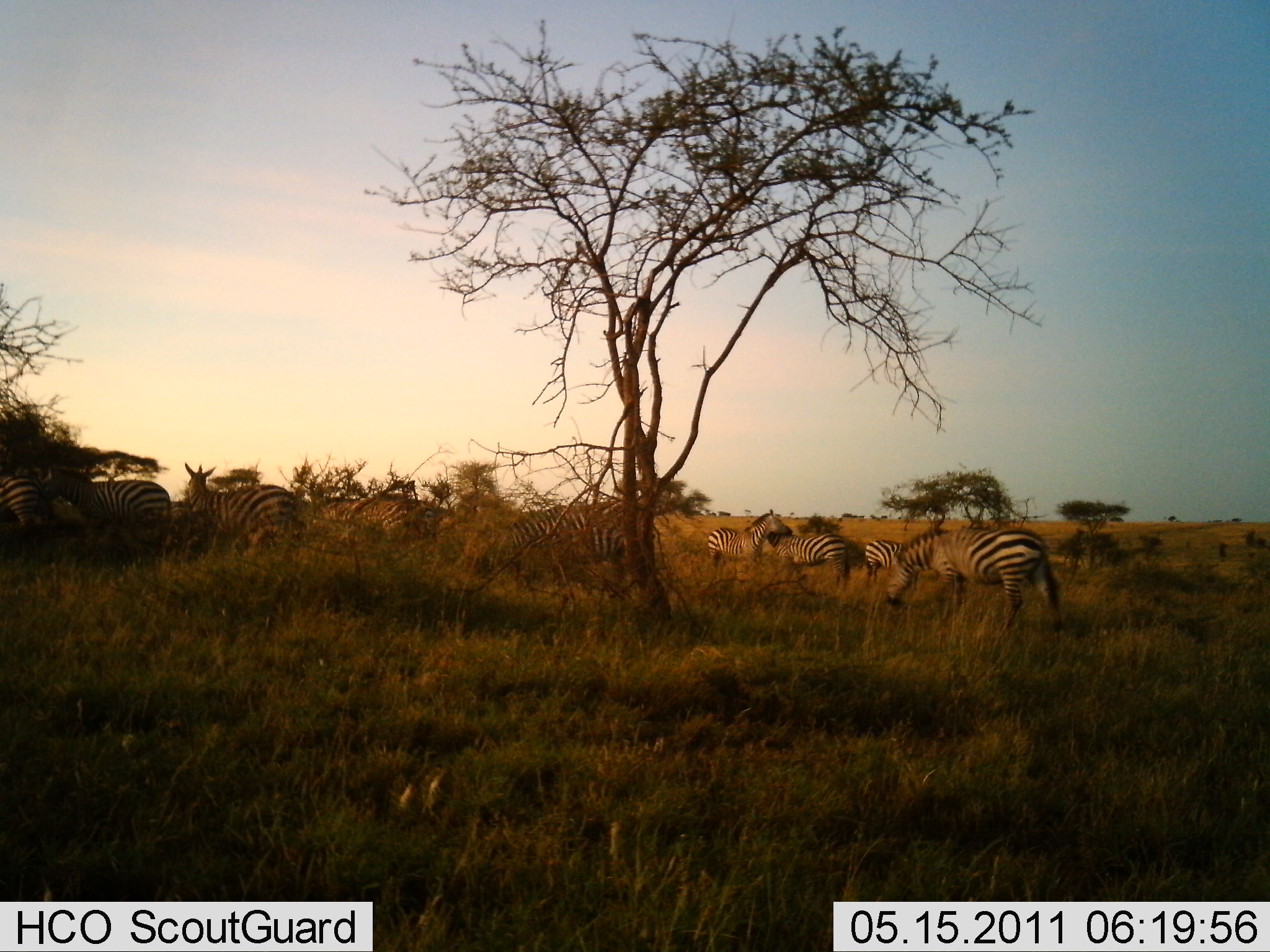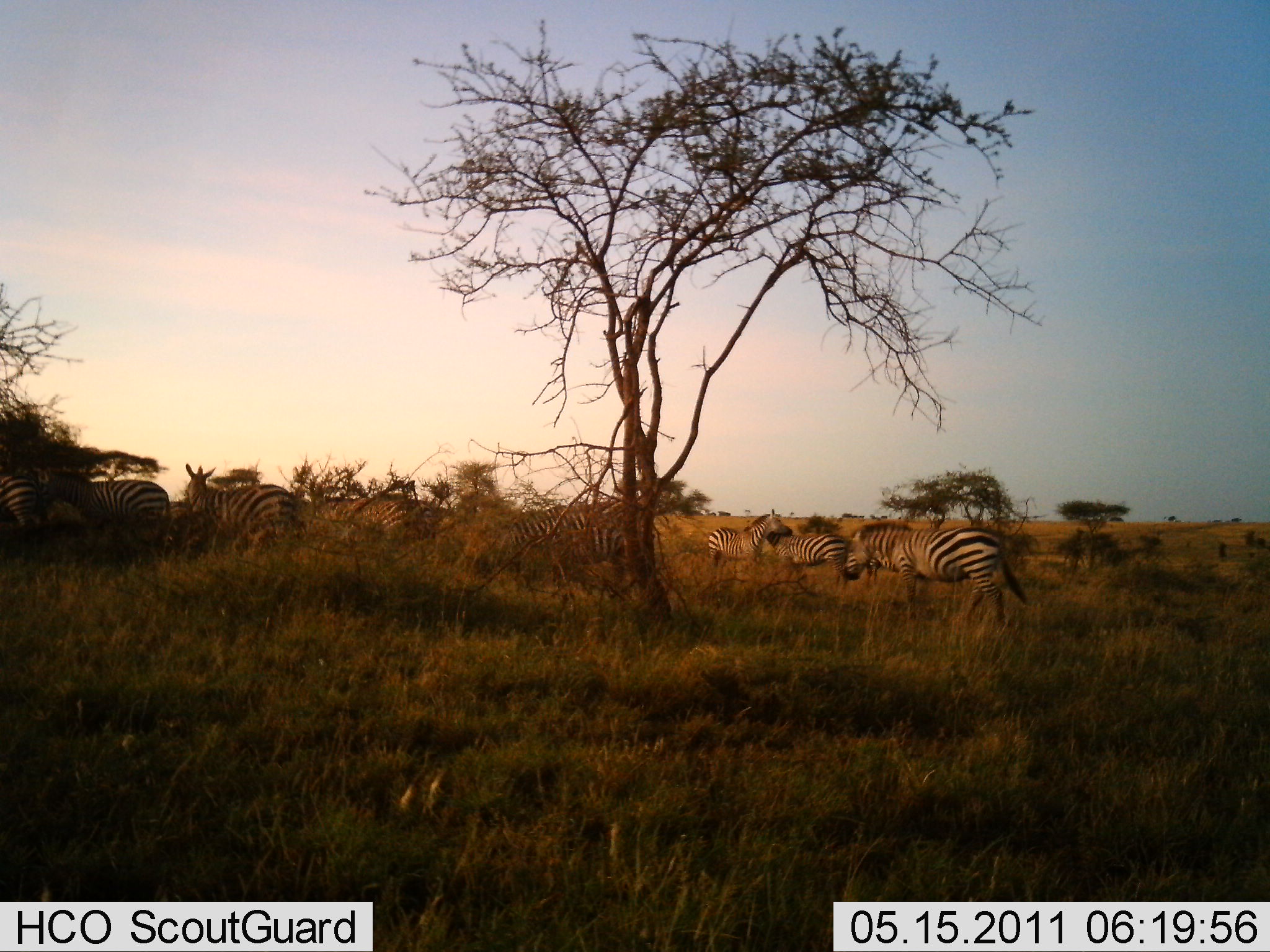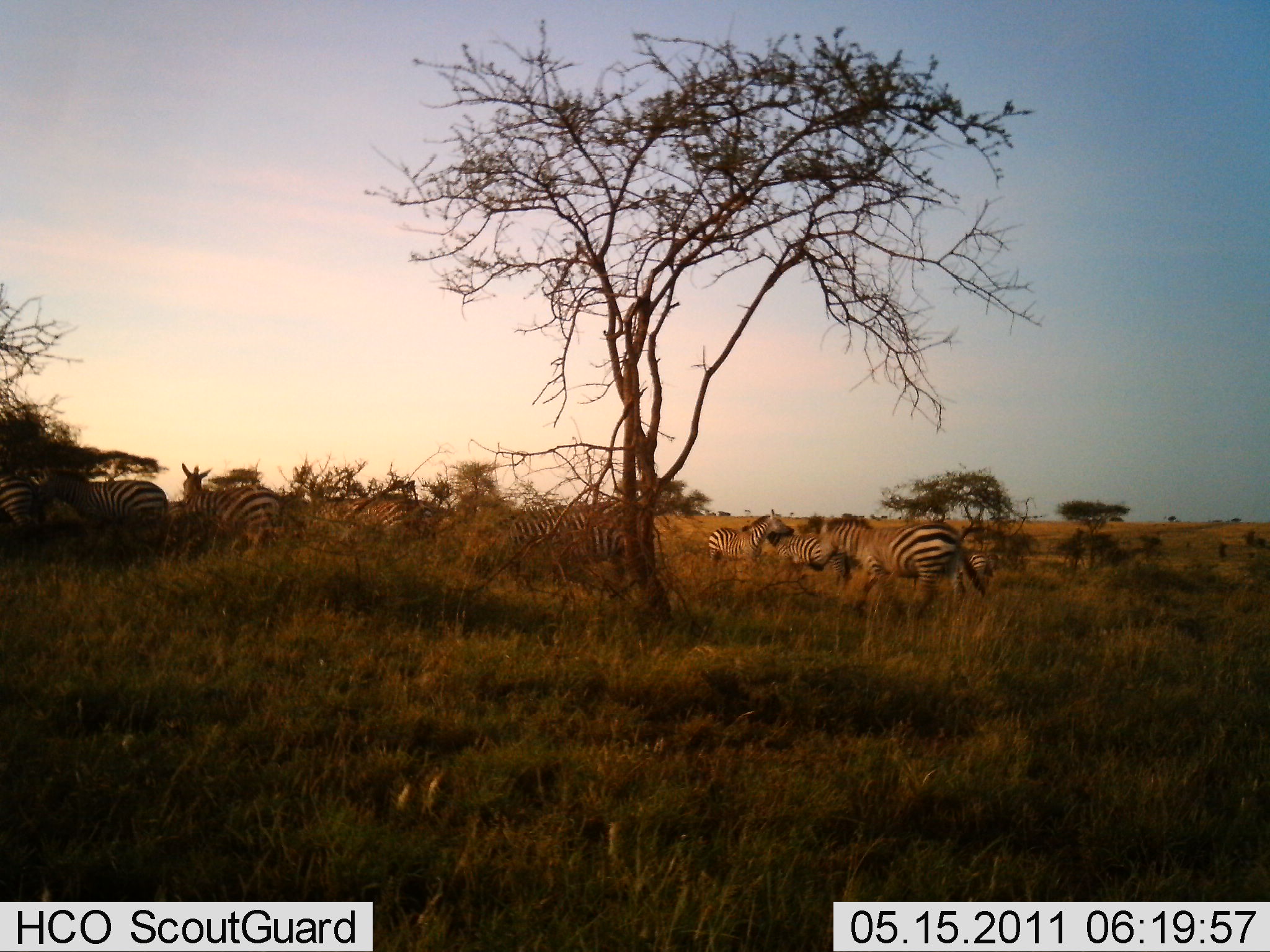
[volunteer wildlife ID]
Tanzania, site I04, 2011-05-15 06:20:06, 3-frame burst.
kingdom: Animalia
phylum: Chordata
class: Mammalia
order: Perissodactyla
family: Equidae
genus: Equus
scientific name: Equus quagga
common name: plains zebra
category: zebra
Zebra (plains zebra) (Equus quagga), count 10. Behavior (volunteer vote fractions): standing 91%, resting 0%, moving 45%, interacting 9%. Young present (vote fraction): 0%. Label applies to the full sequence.